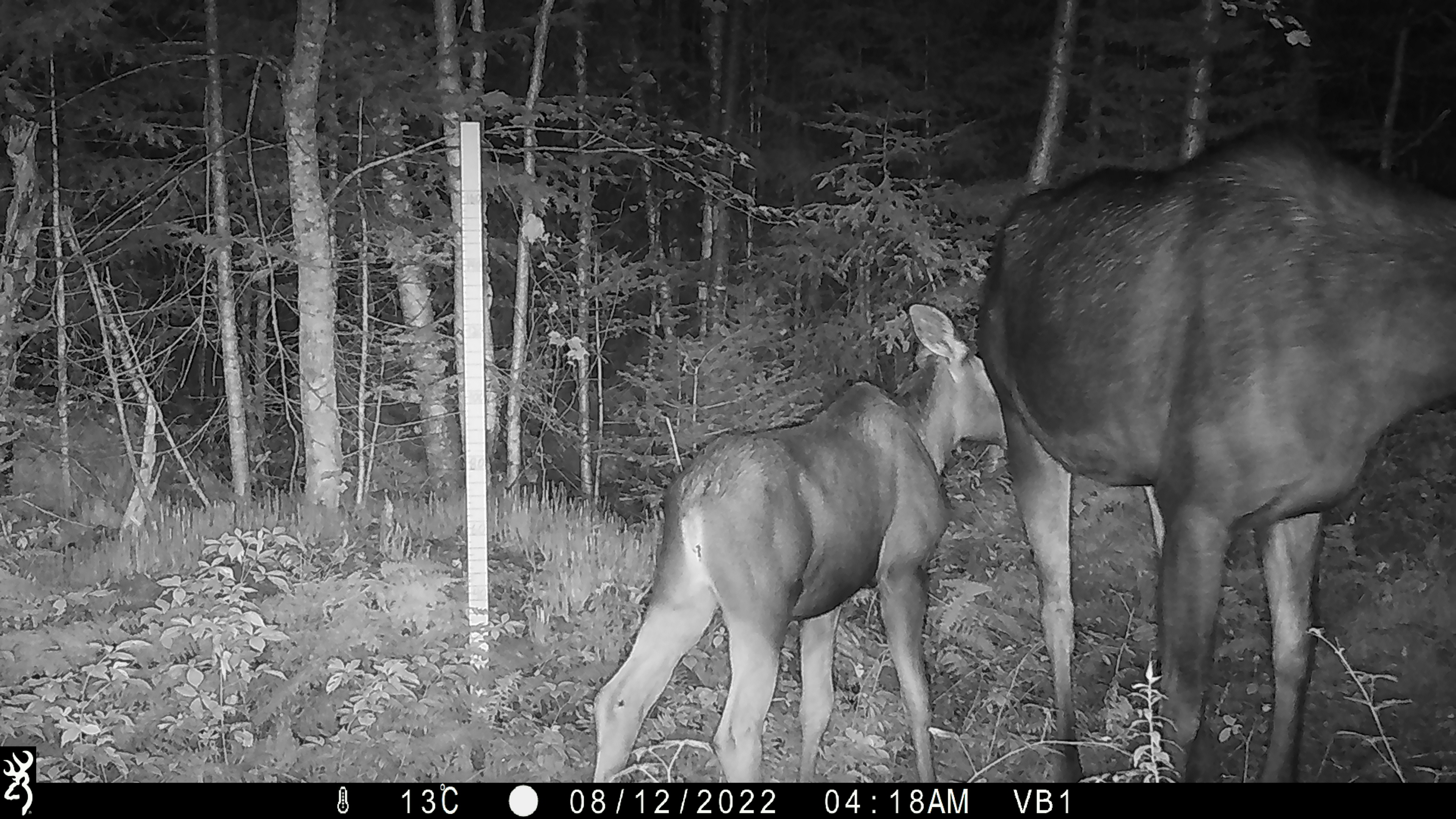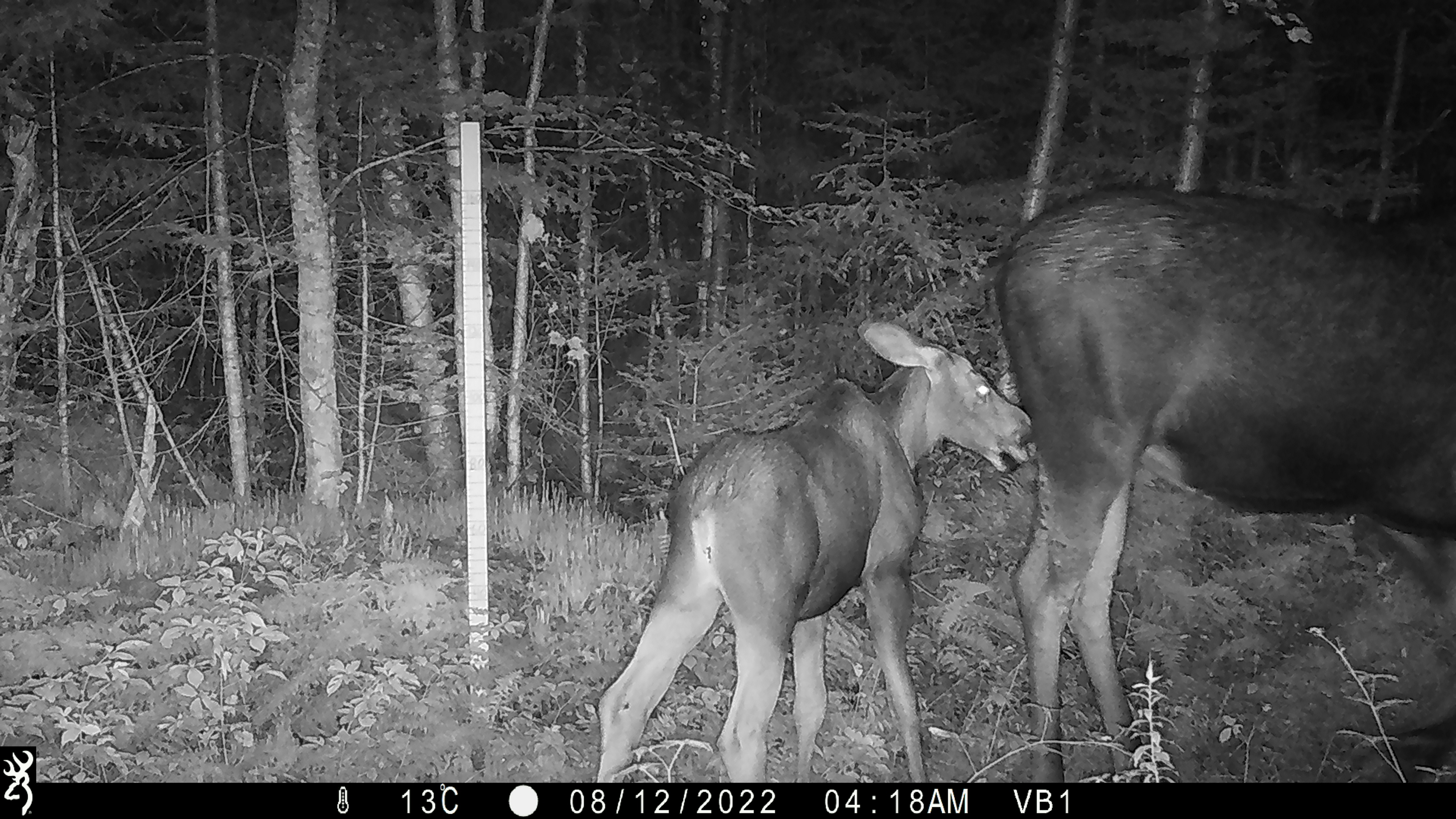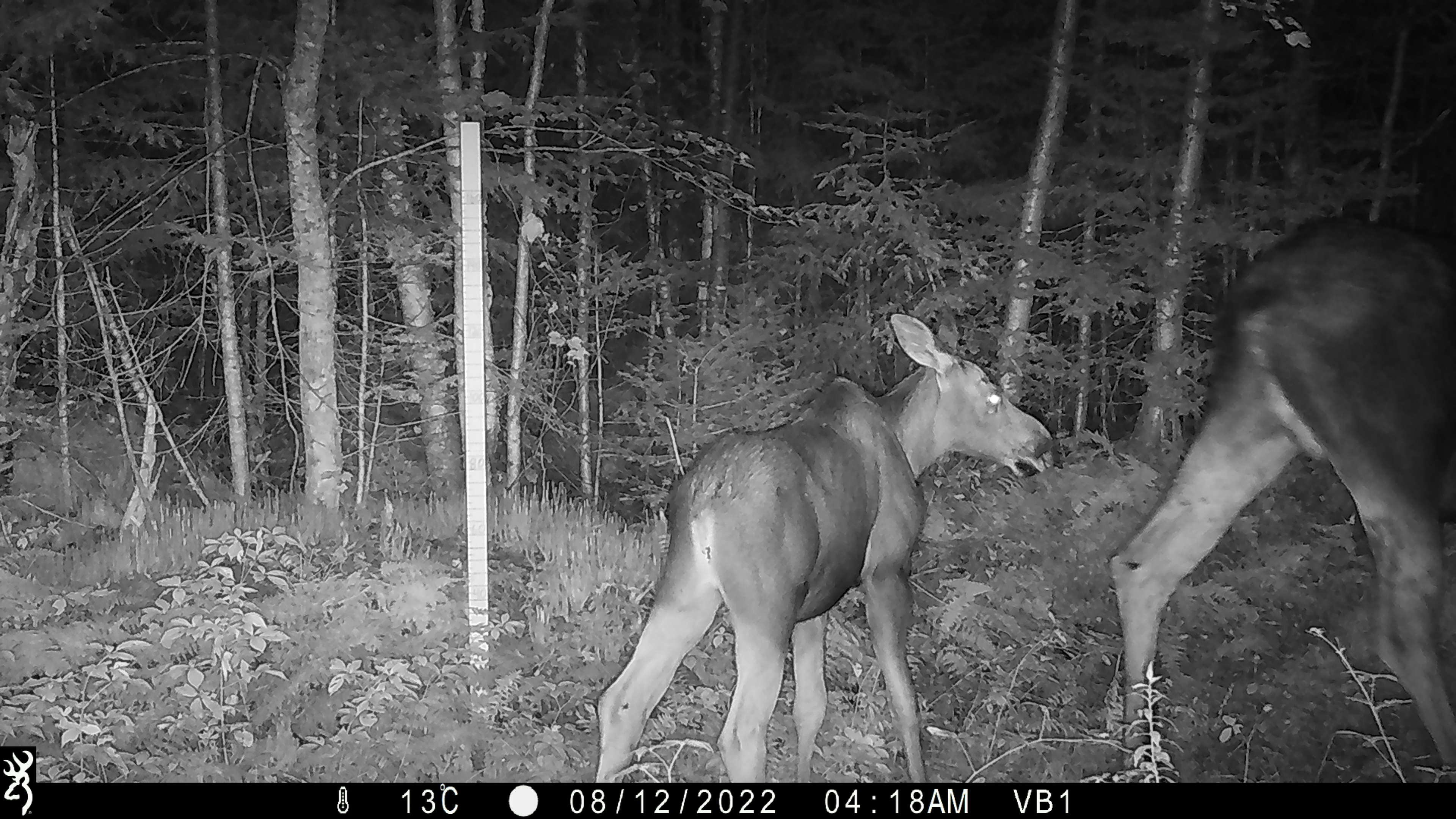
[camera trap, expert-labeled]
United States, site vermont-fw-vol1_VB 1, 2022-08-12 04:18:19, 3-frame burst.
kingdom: Animalia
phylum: Chordata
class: Mammalia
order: Artiodactyla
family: Cervidae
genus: Alces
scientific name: Alces alces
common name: moose